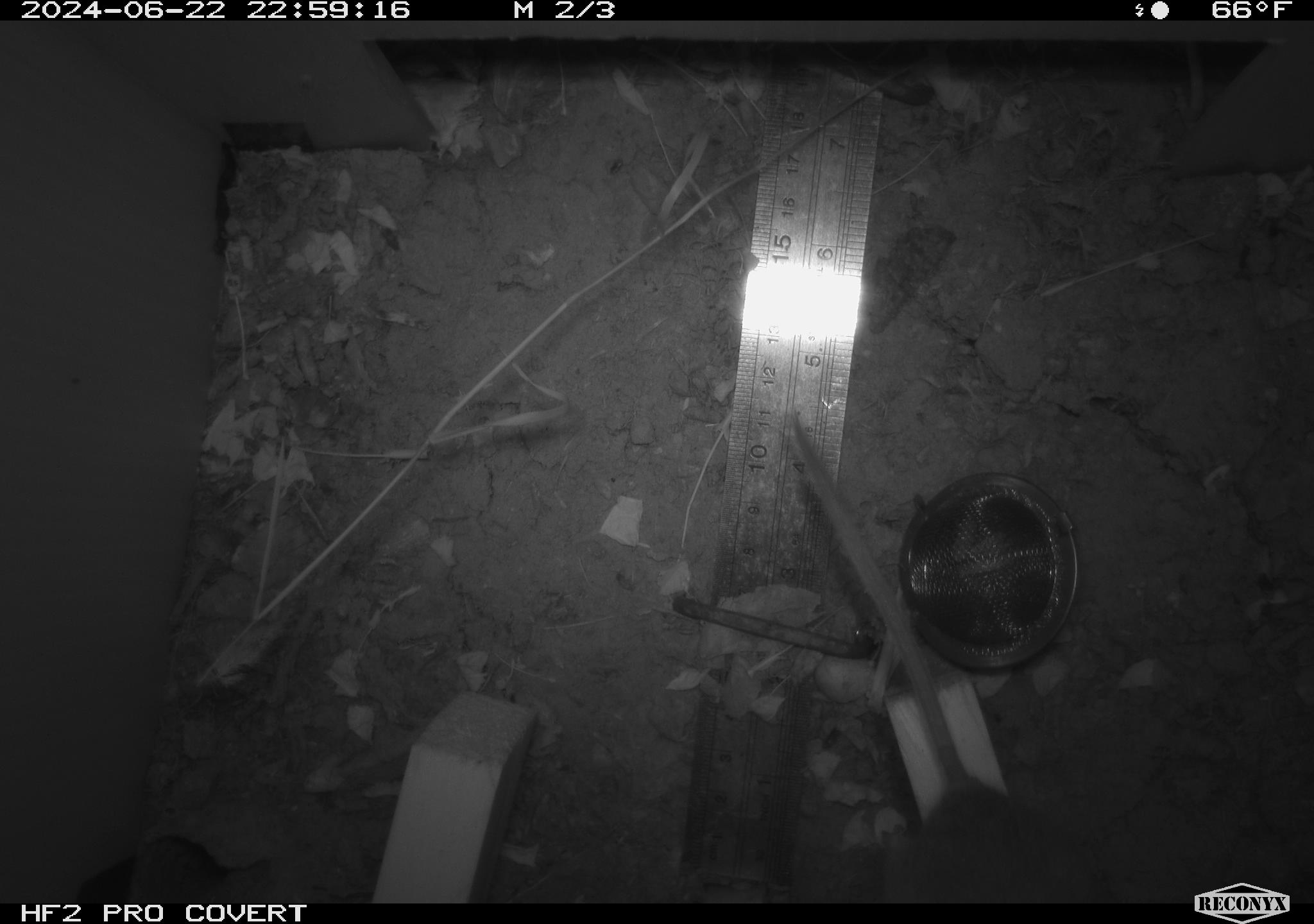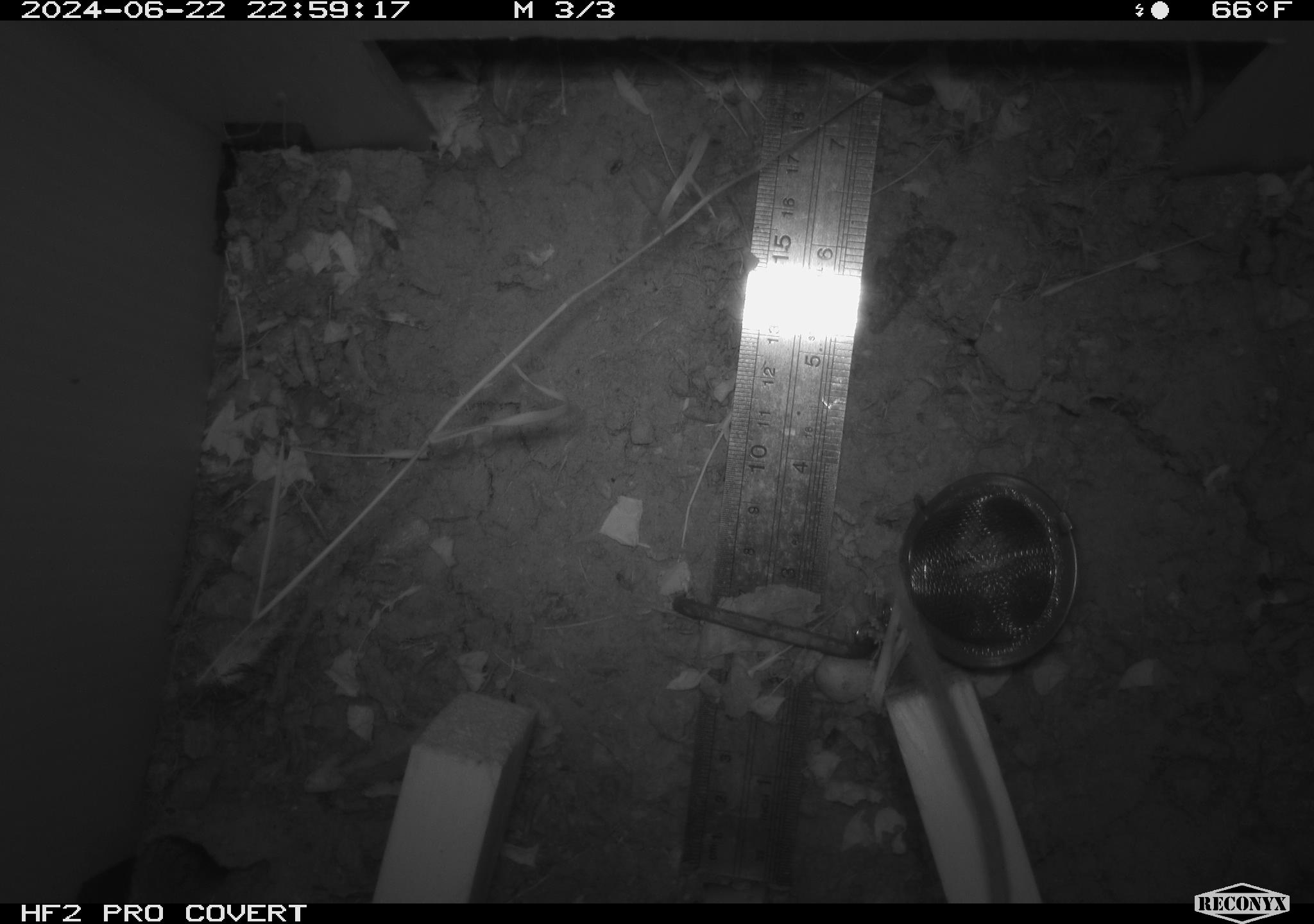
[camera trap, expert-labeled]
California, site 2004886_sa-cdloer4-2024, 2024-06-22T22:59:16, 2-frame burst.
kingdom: Animalia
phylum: Chordata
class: Mammalia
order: Rodentia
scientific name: Rodentia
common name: rodent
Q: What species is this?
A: Rodent (Rodentia).